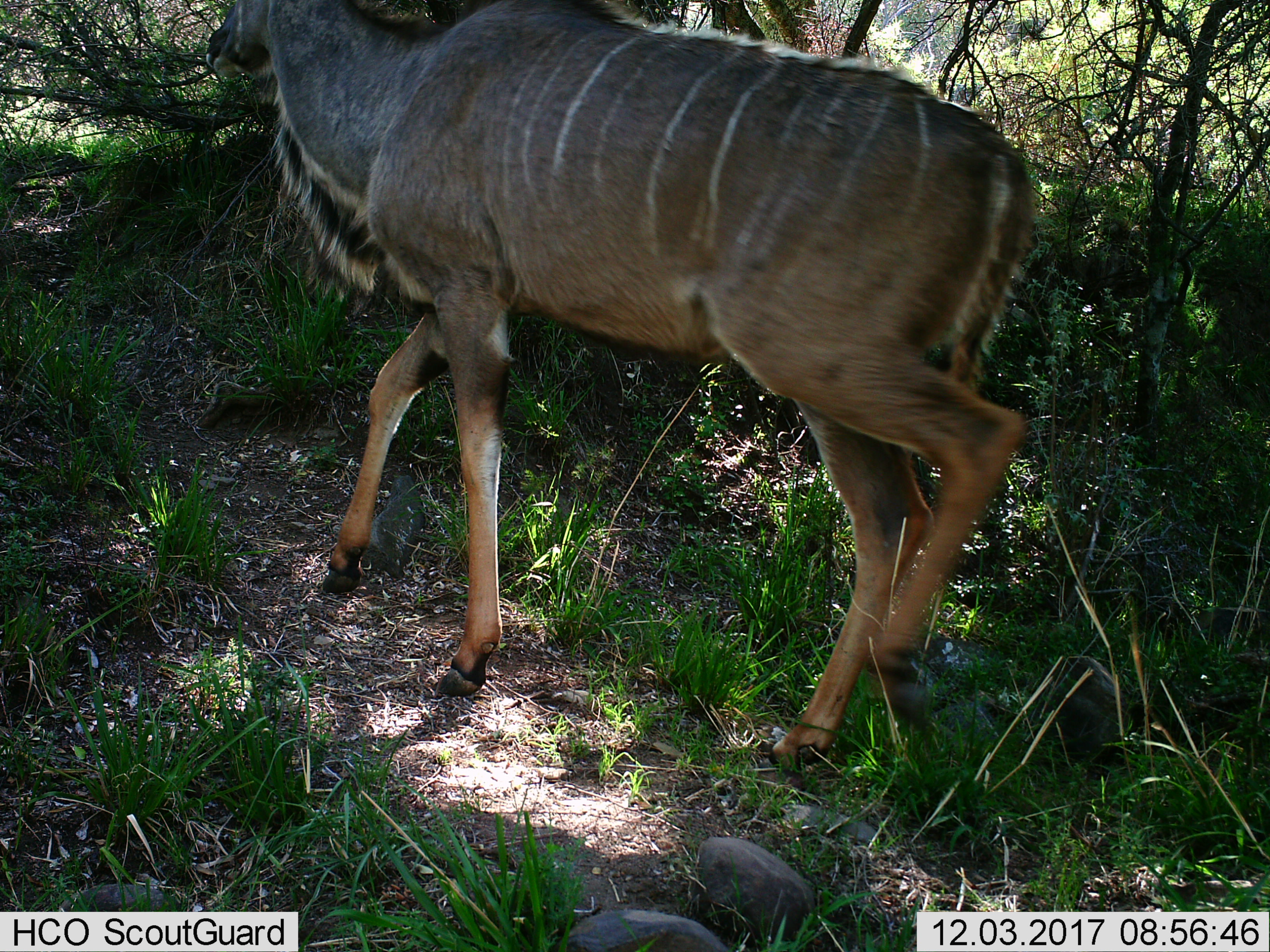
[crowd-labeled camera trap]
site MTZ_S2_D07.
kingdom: Animalia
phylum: Chordata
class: Mammalia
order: Artiodactyla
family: Bovidae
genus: Tragelaphus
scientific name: Tragelaphus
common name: kudu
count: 1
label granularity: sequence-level